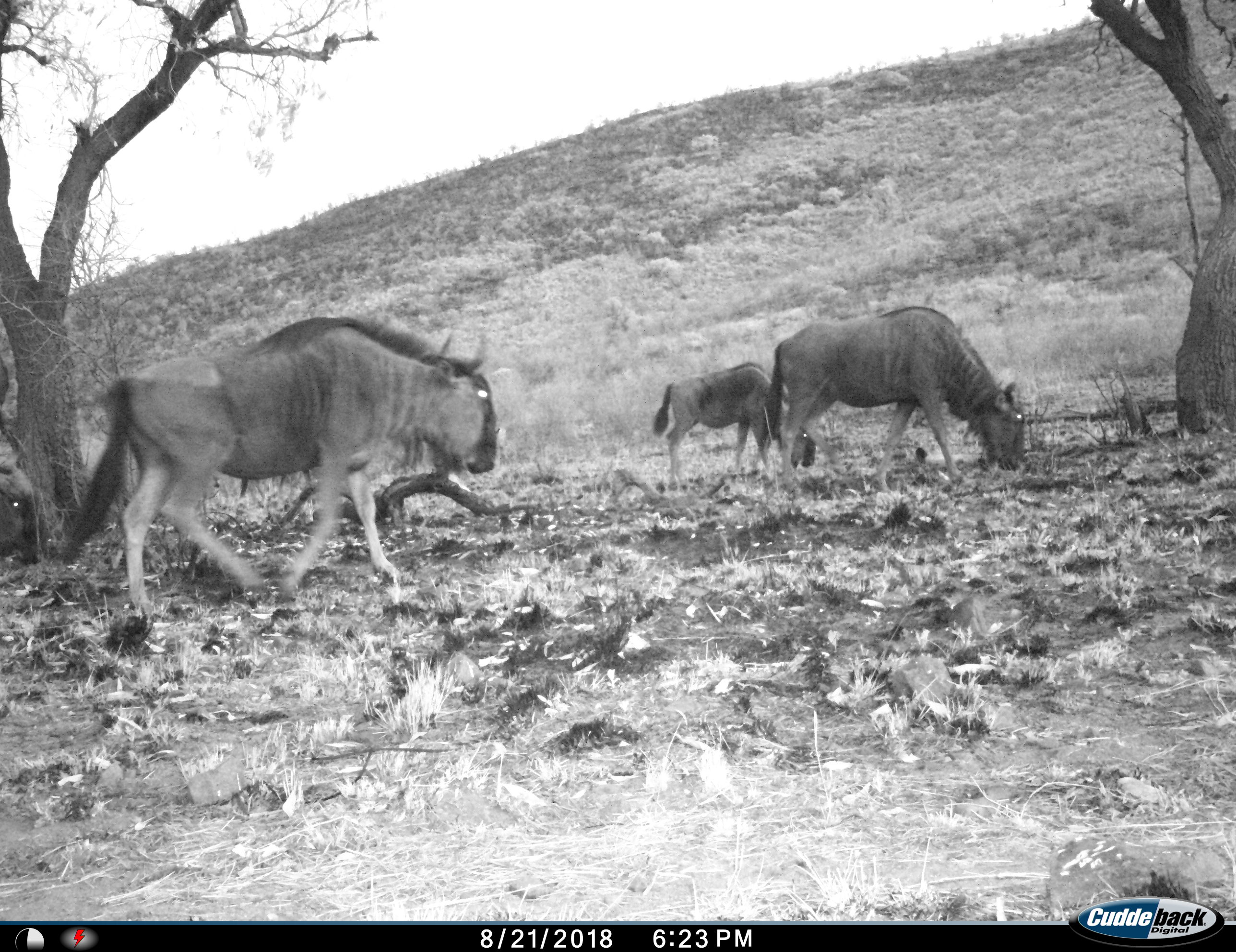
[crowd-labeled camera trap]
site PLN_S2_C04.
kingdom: Animalia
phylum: Chordata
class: Mammalia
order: Artiodactyla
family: Bovidae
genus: Connochaetes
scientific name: Connochaetes taurinus taurinus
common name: blue wildebeest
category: wildebeestblue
Wildebeestblue (blue wildebeest) (Connochaetes taurinus taurinus), count 3. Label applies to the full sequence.